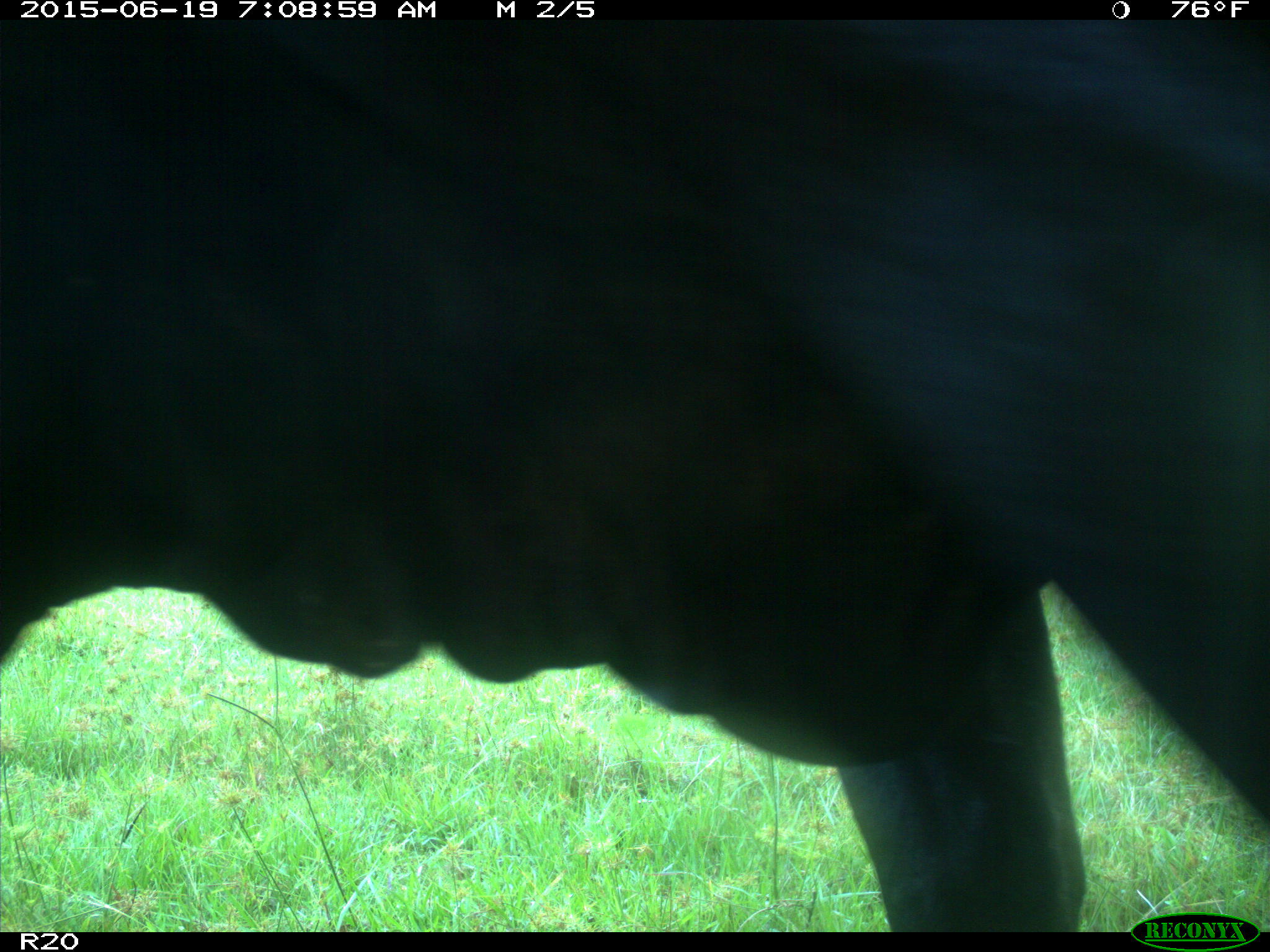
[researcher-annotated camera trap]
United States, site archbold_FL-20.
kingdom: Animalia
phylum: Chordata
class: Mammalia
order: Artiodactyla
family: Bovidae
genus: Bos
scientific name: Bos taurus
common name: domestic cow